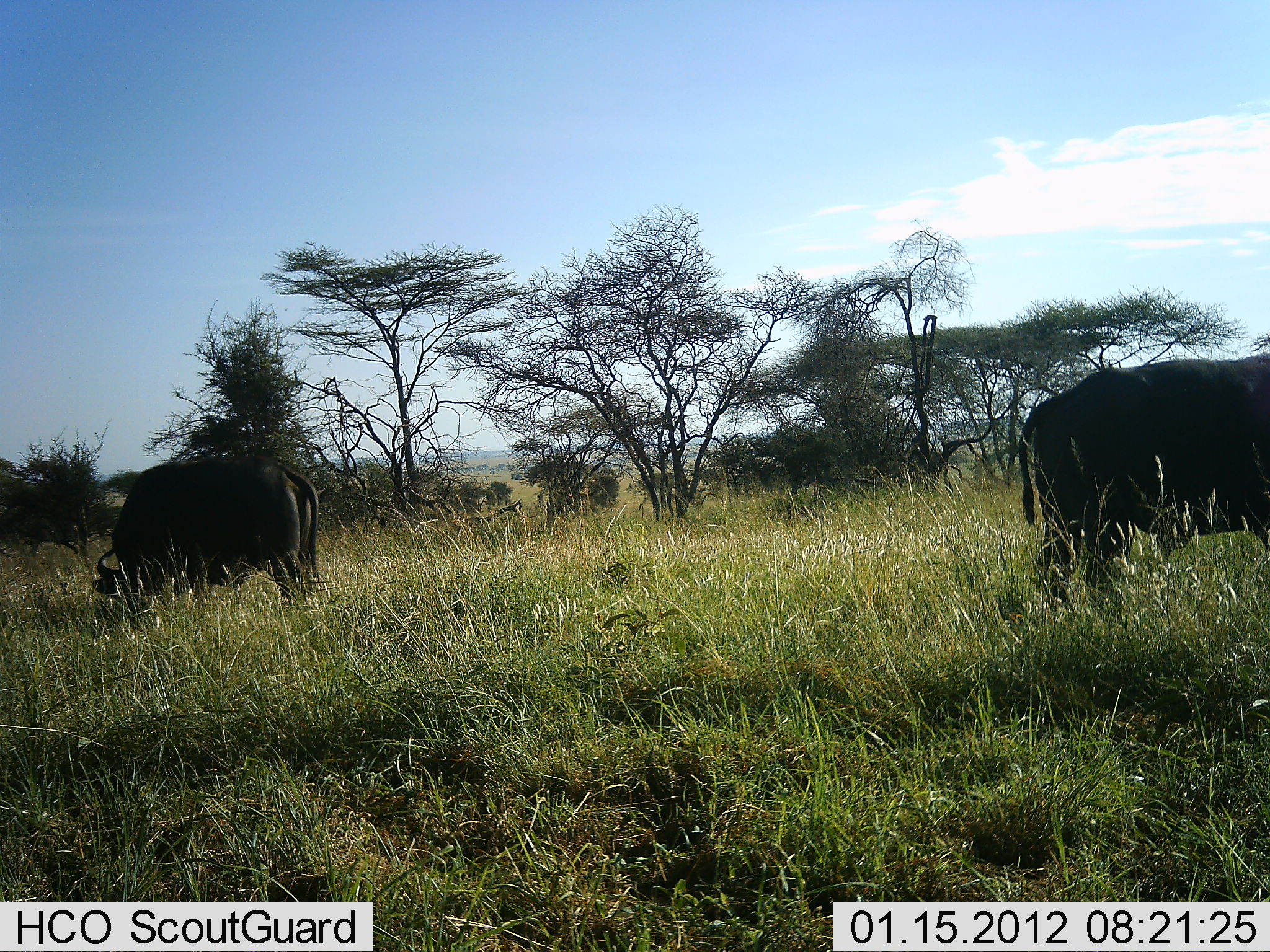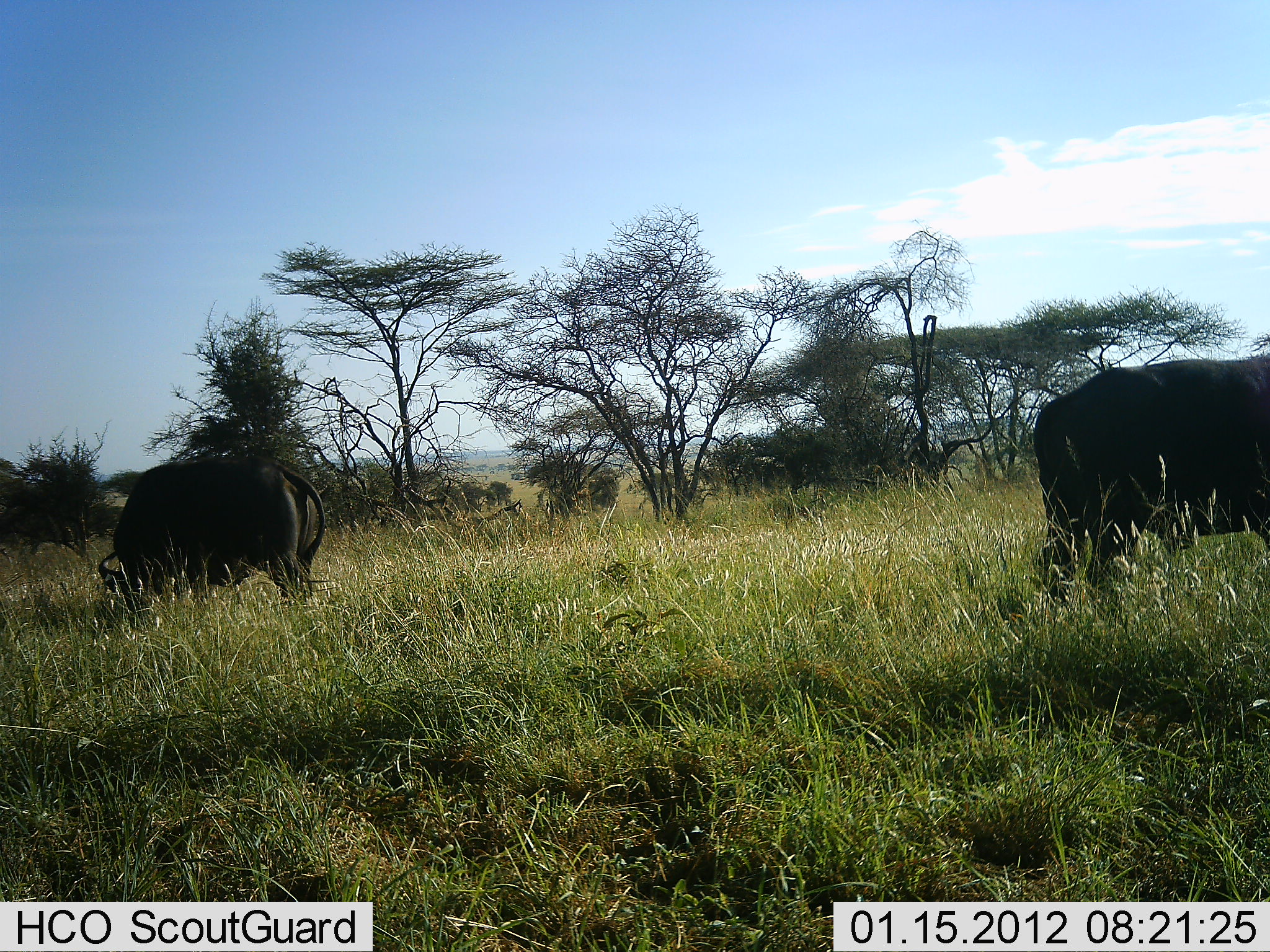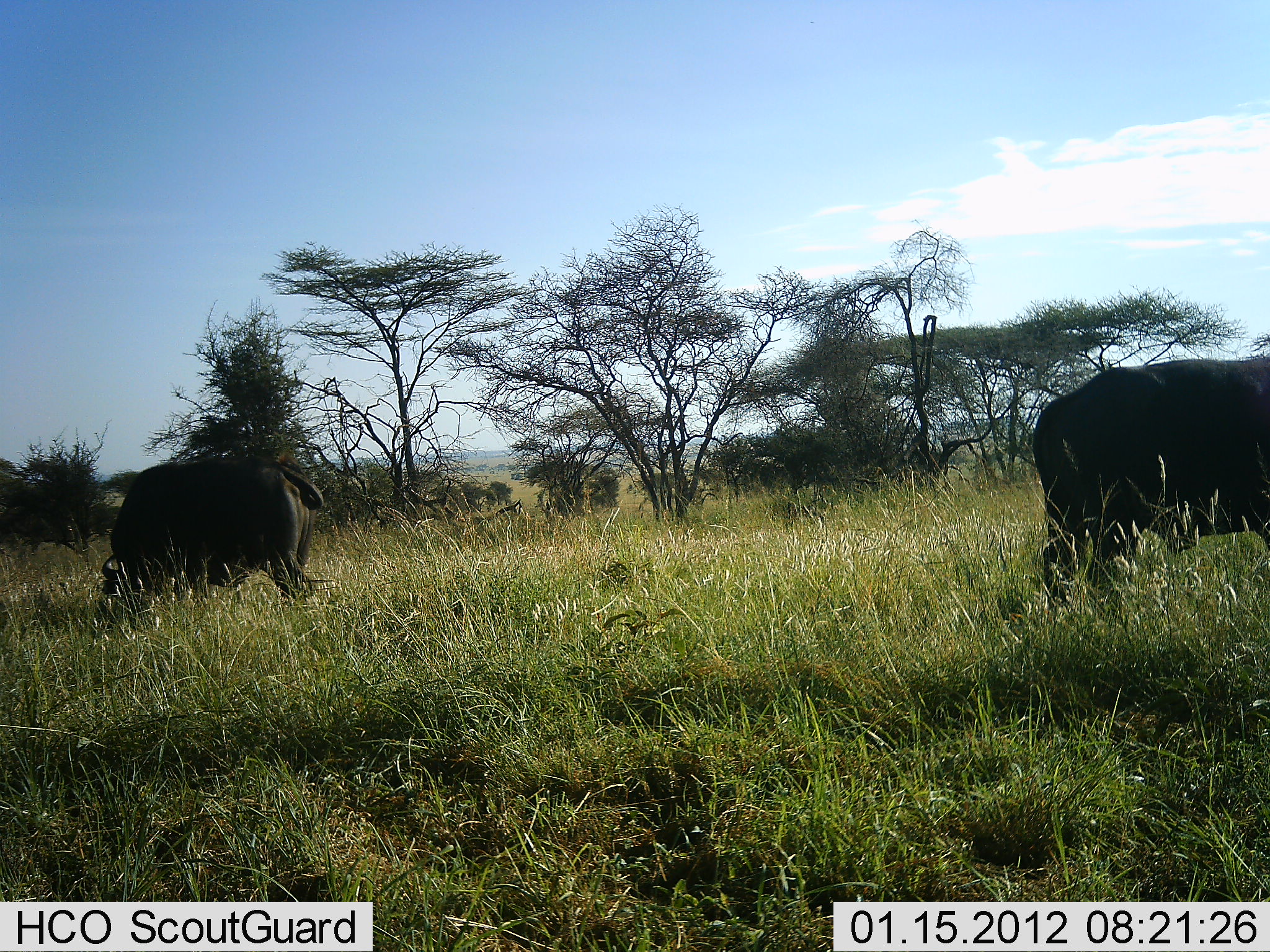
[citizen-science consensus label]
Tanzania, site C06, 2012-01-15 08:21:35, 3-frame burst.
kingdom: Animalia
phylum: Chordata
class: Mammalia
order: Artiodactyla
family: Bovidae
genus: Syncerus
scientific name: Syncerus caffer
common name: cape buffalo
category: buffalo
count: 2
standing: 18%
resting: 0%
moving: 5%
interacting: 0%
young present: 0%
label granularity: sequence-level